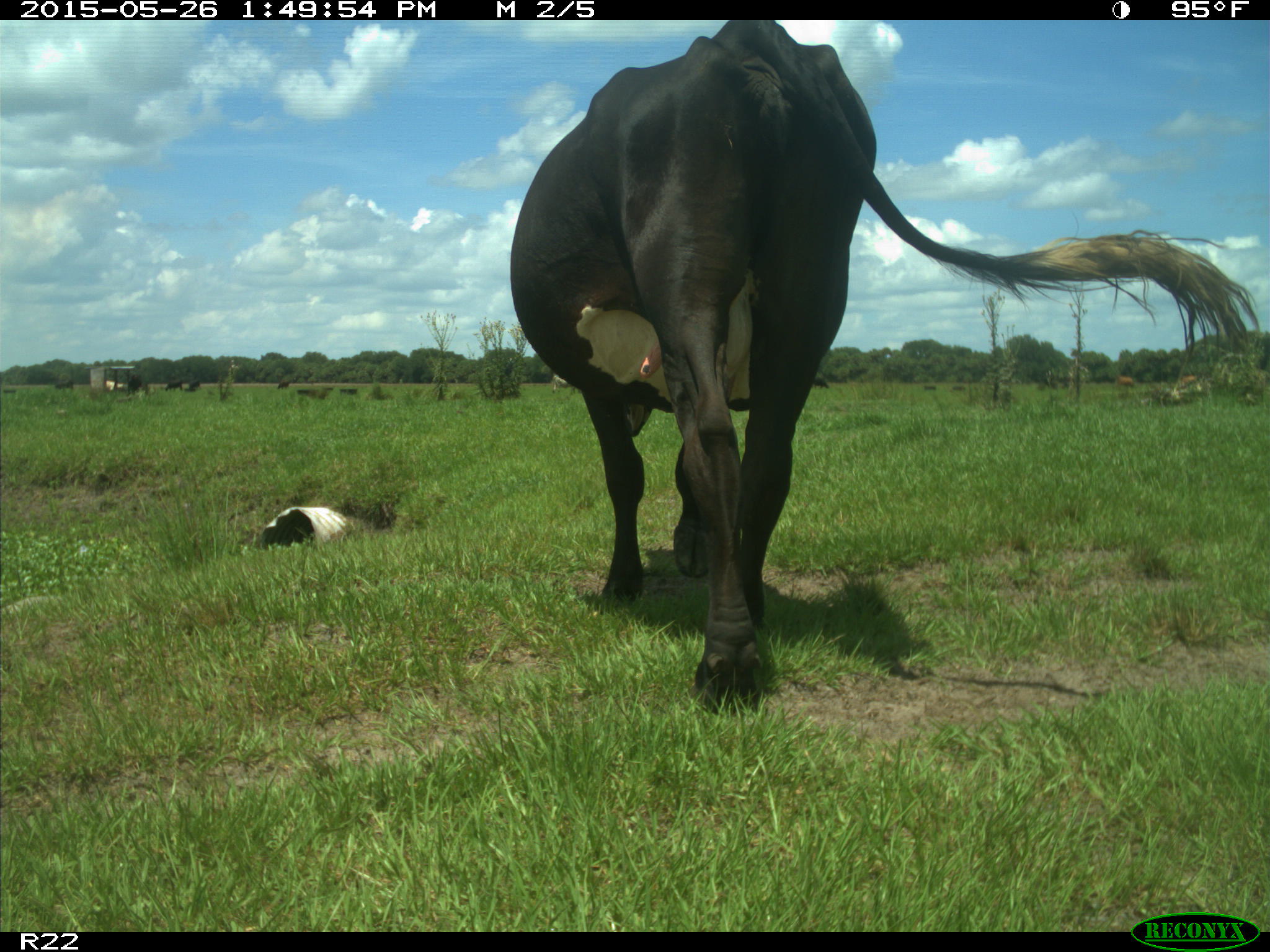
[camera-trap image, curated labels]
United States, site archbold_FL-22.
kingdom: Animalia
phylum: Chordata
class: Mammalia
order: Artiodactyla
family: Bovidae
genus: Bos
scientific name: Bos taurus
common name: domestic cow